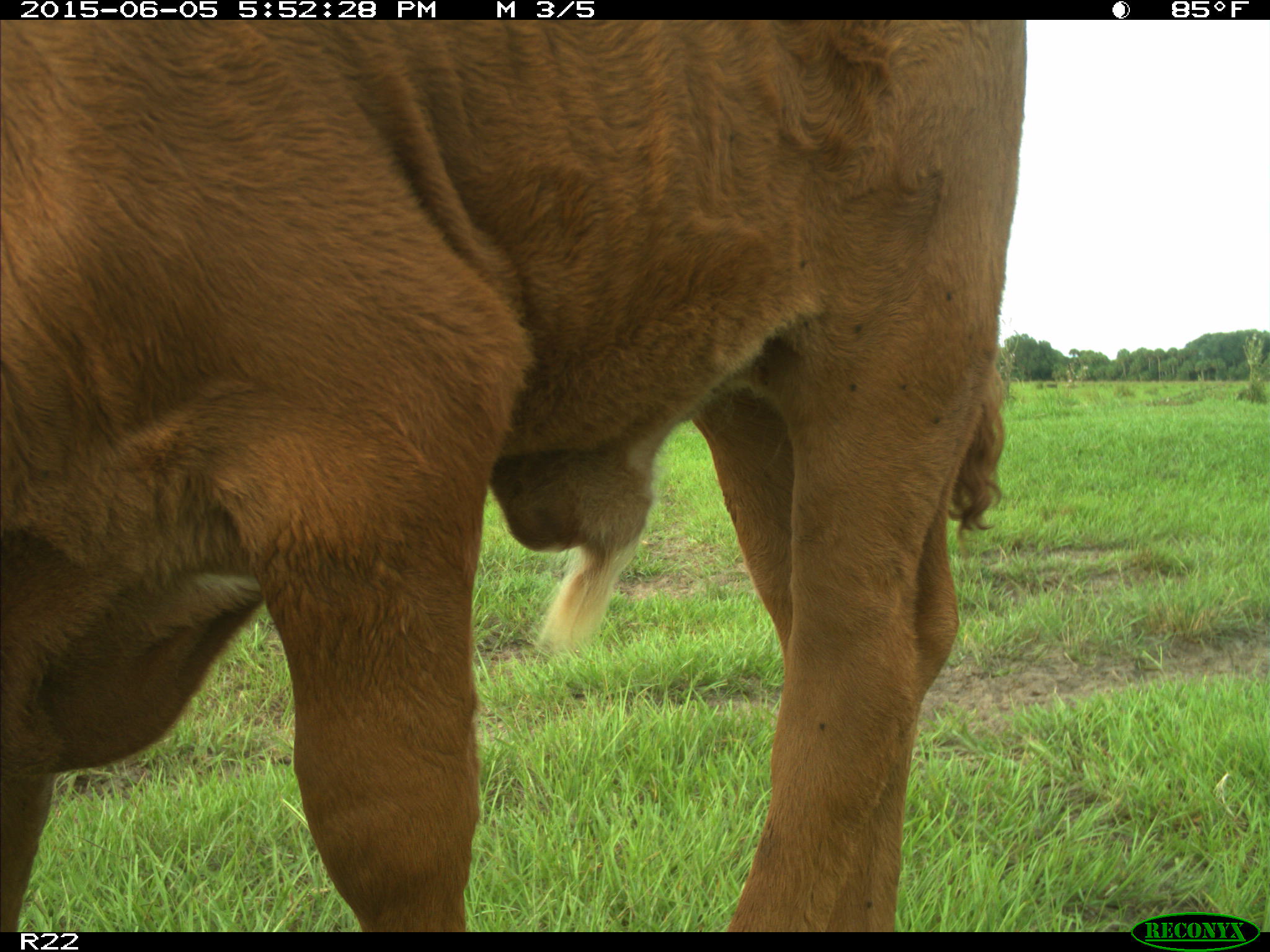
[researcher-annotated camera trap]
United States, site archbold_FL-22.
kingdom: Animalia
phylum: Chordata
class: Mammalia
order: Artiodactyla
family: Bovidae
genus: Bos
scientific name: Bos taurus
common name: domestic cow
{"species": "Bos taurus (domestic cow)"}